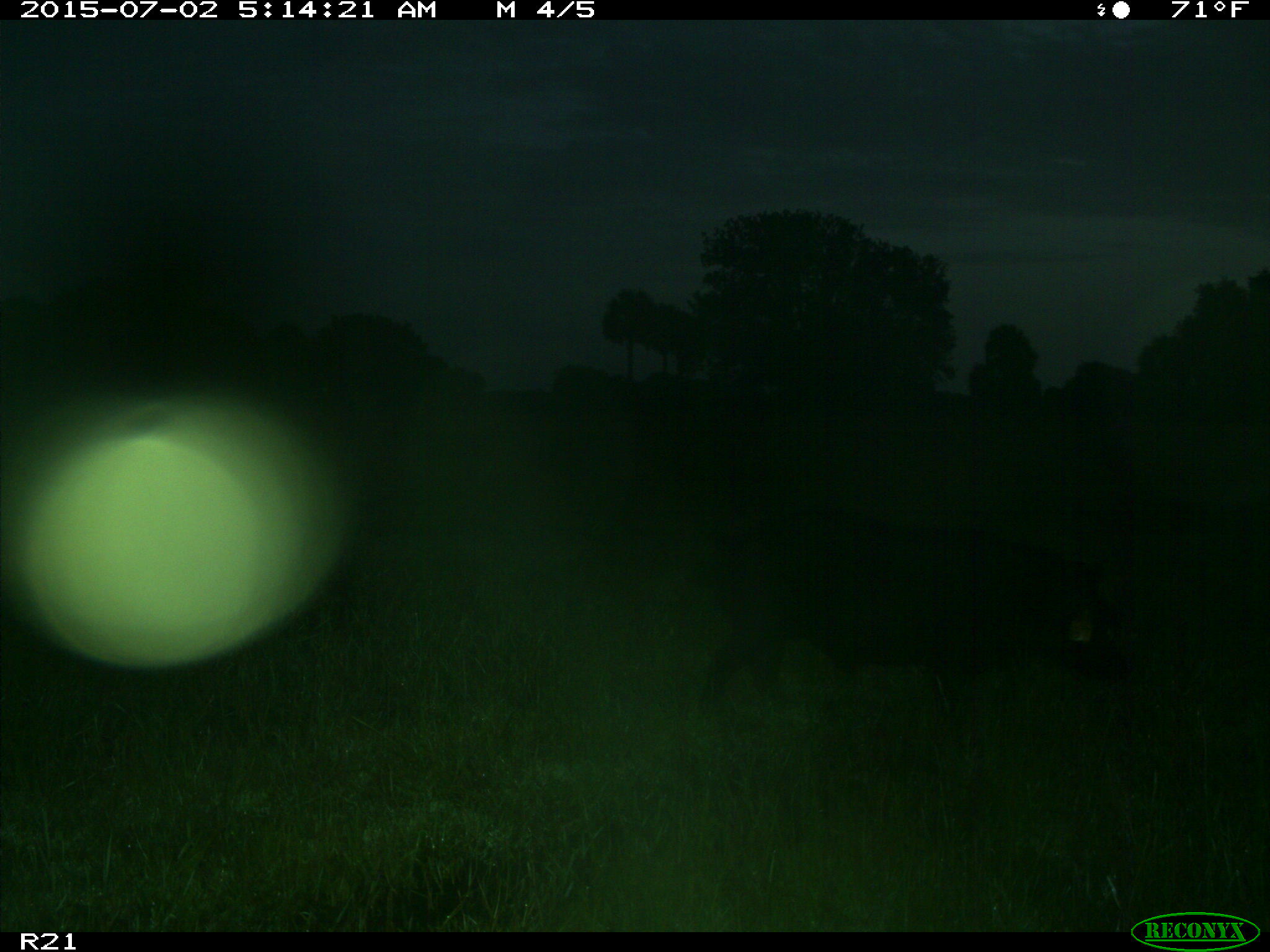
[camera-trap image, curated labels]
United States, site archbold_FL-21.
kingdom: Animalia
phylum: Chordata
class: Mammalia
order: Artiodactyla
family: Suidae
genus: Sus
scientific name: Sus scrofa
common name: wild boar